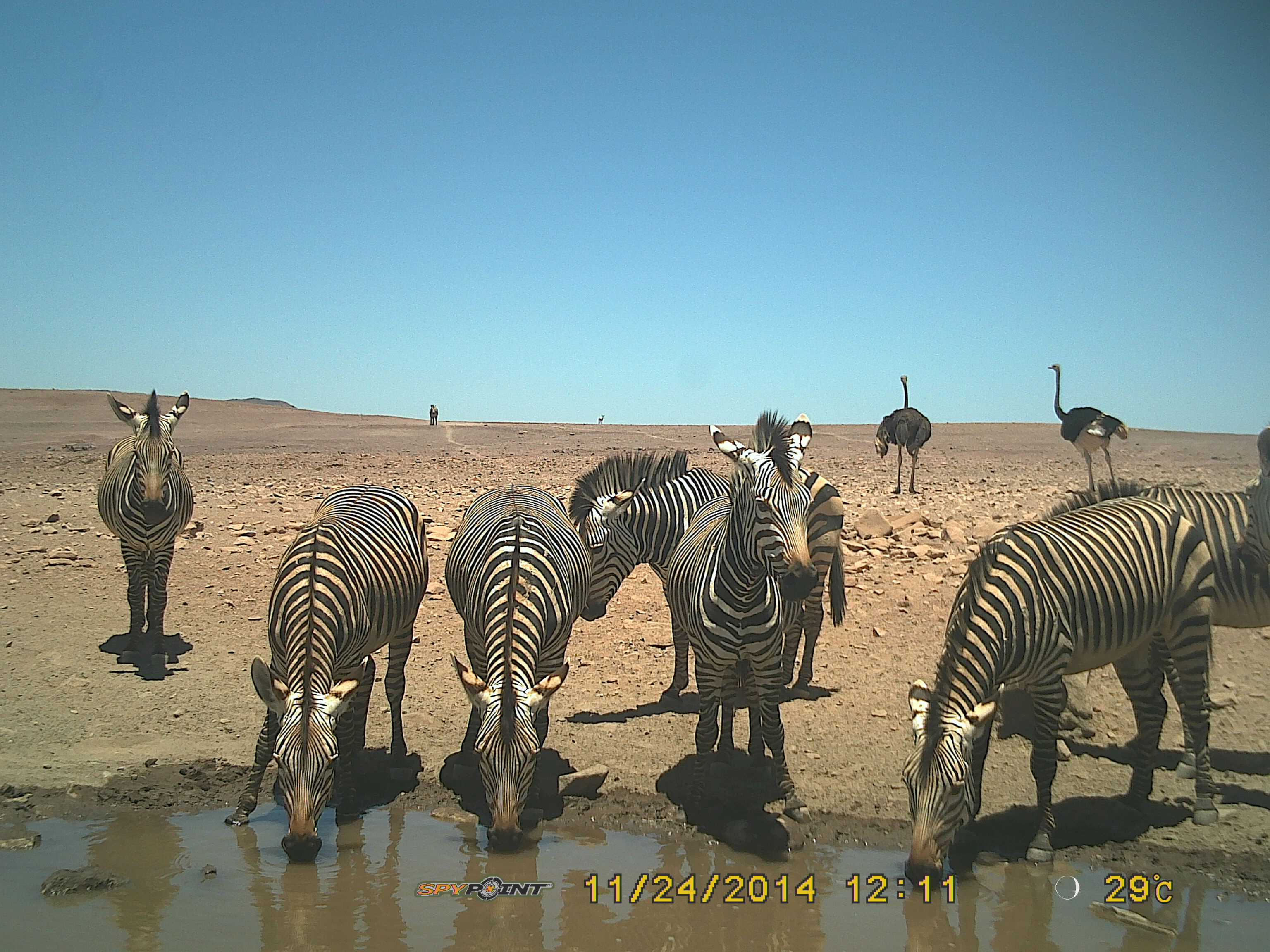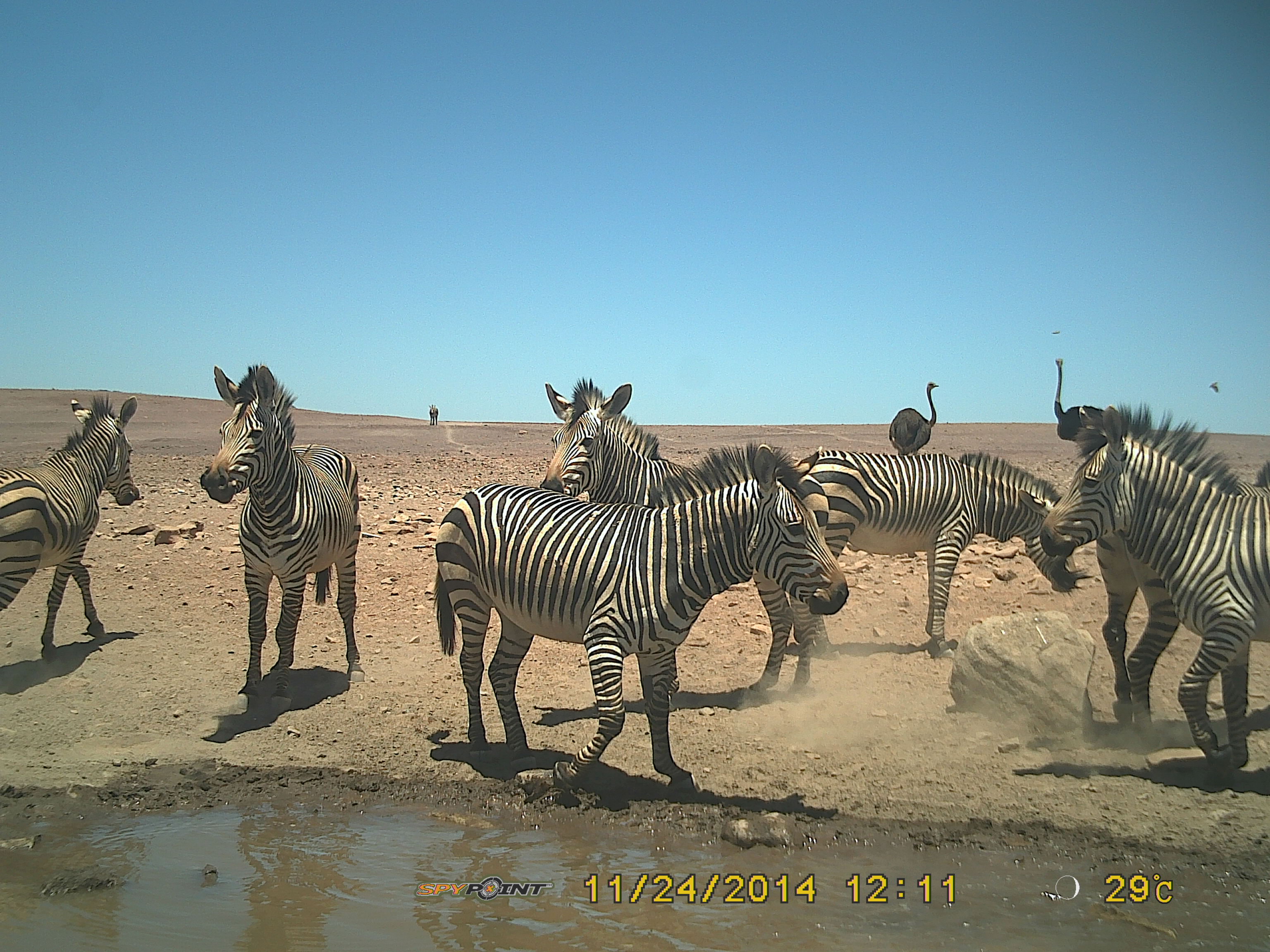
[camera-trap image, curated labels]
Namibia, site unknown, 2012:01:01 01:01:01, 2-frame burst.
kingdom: Animalia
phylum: Chordata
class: Mammalia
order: Perissodactyla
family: Equidae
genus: Equus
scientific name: Equus zebra hartmannae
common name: hartmann's mountain zebra